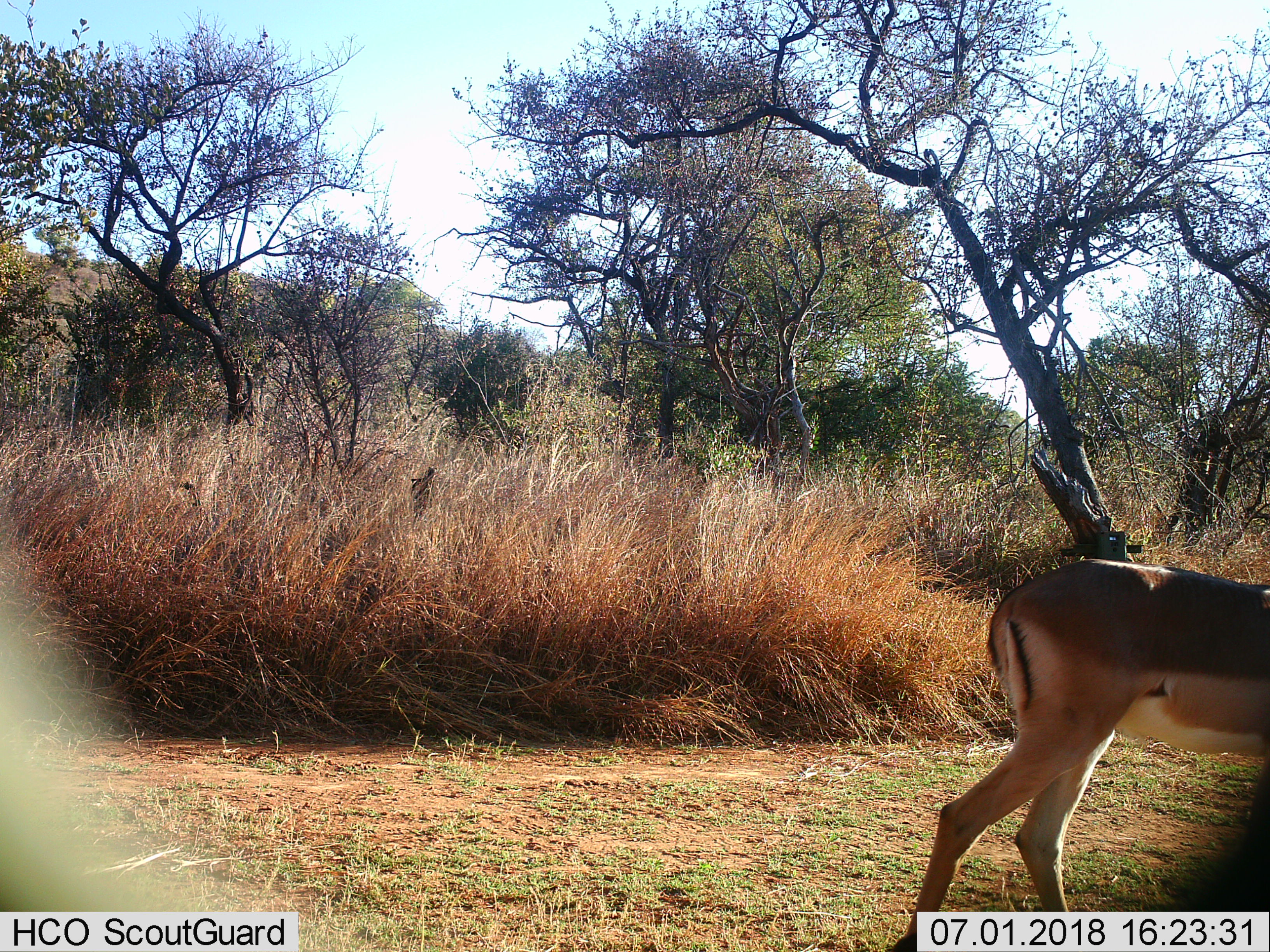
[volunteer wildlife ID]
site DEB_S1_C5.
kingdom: Animalia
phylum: Chordata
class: Mammalia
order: Artiodactyla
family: Bovidae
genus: Aepyceros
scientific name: Aepyceros melampus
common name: impala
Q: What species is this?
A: Impala (Aepyceros melampus).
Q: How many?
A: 1.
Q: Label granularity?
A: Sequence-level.